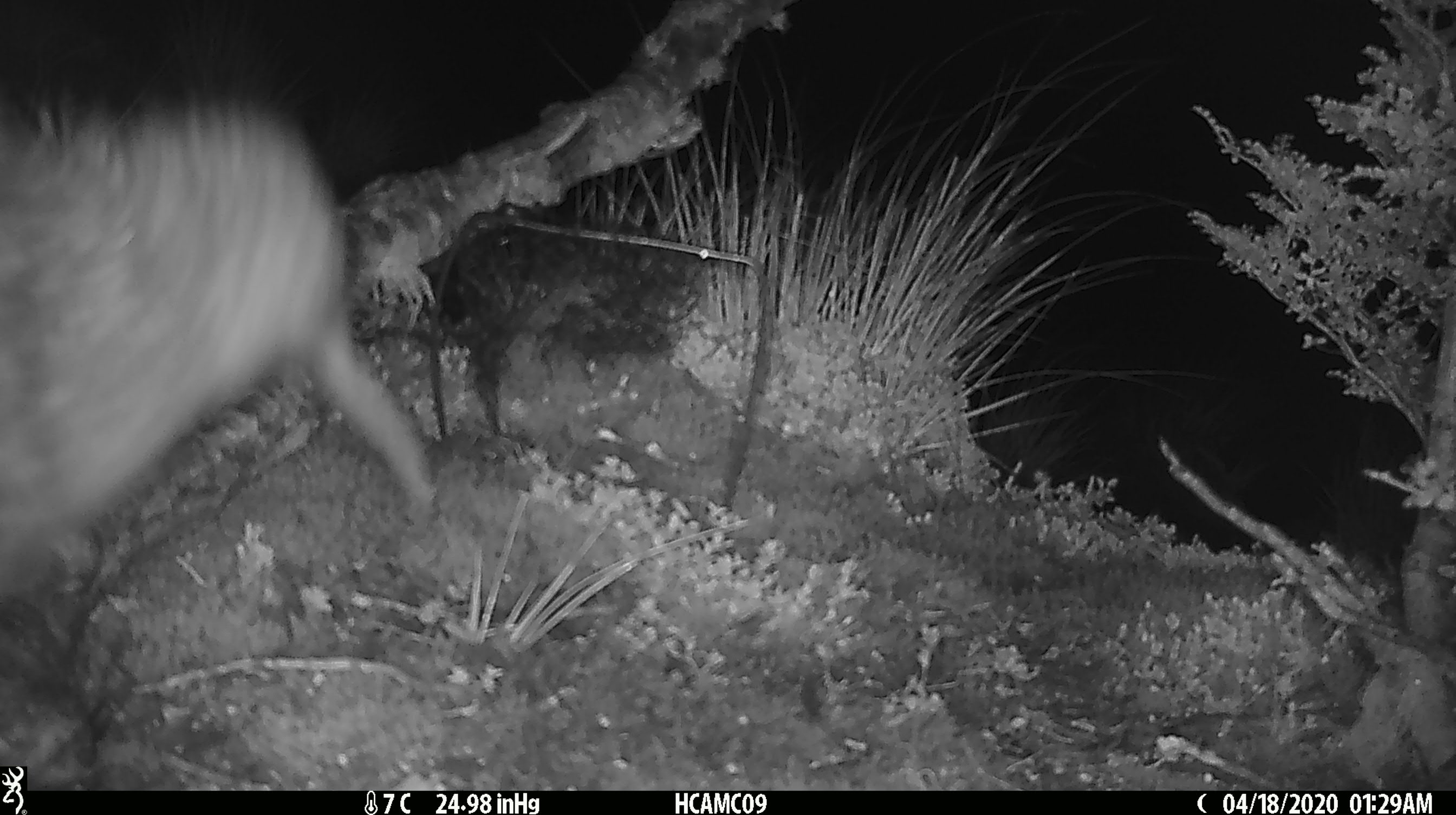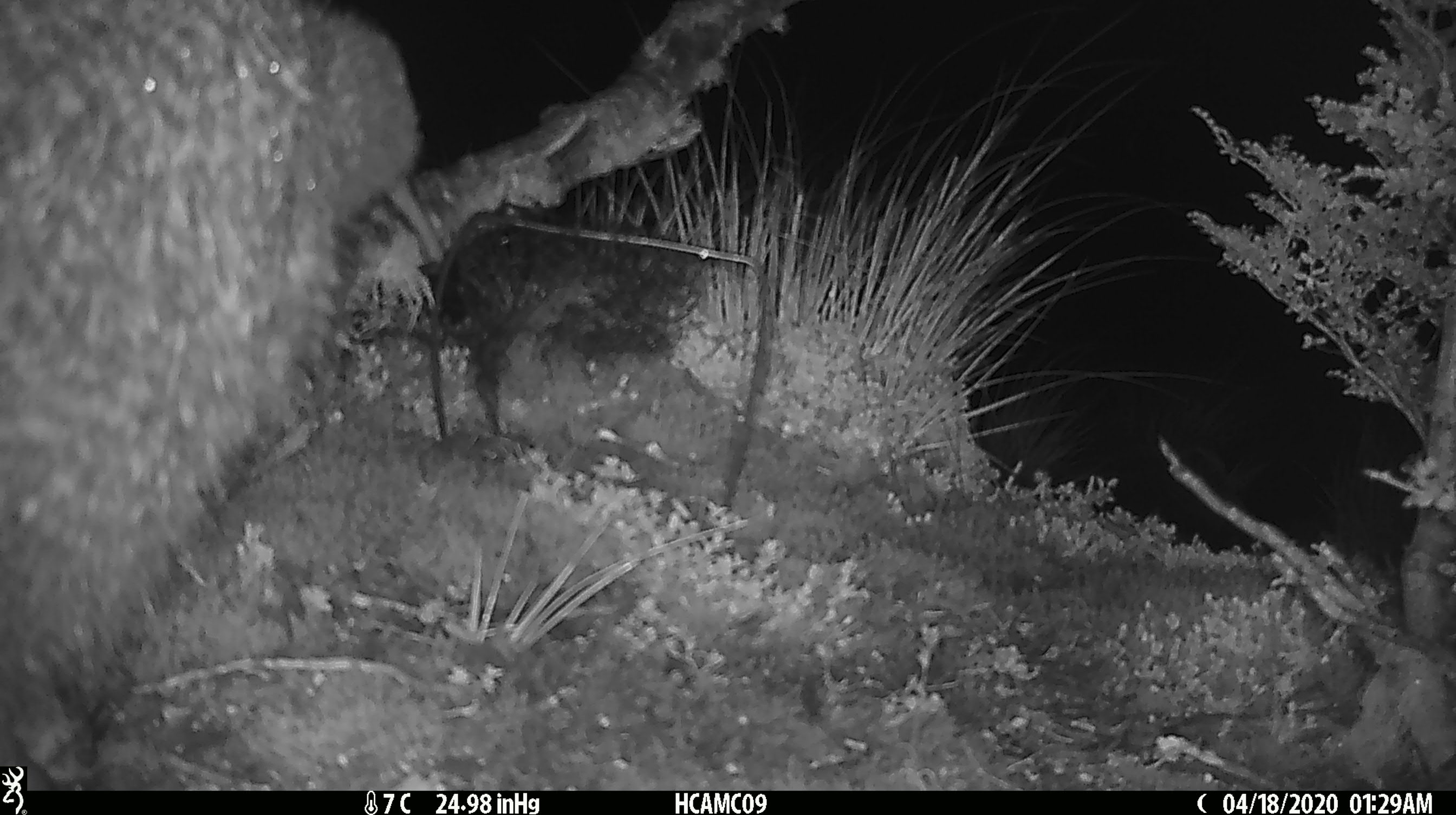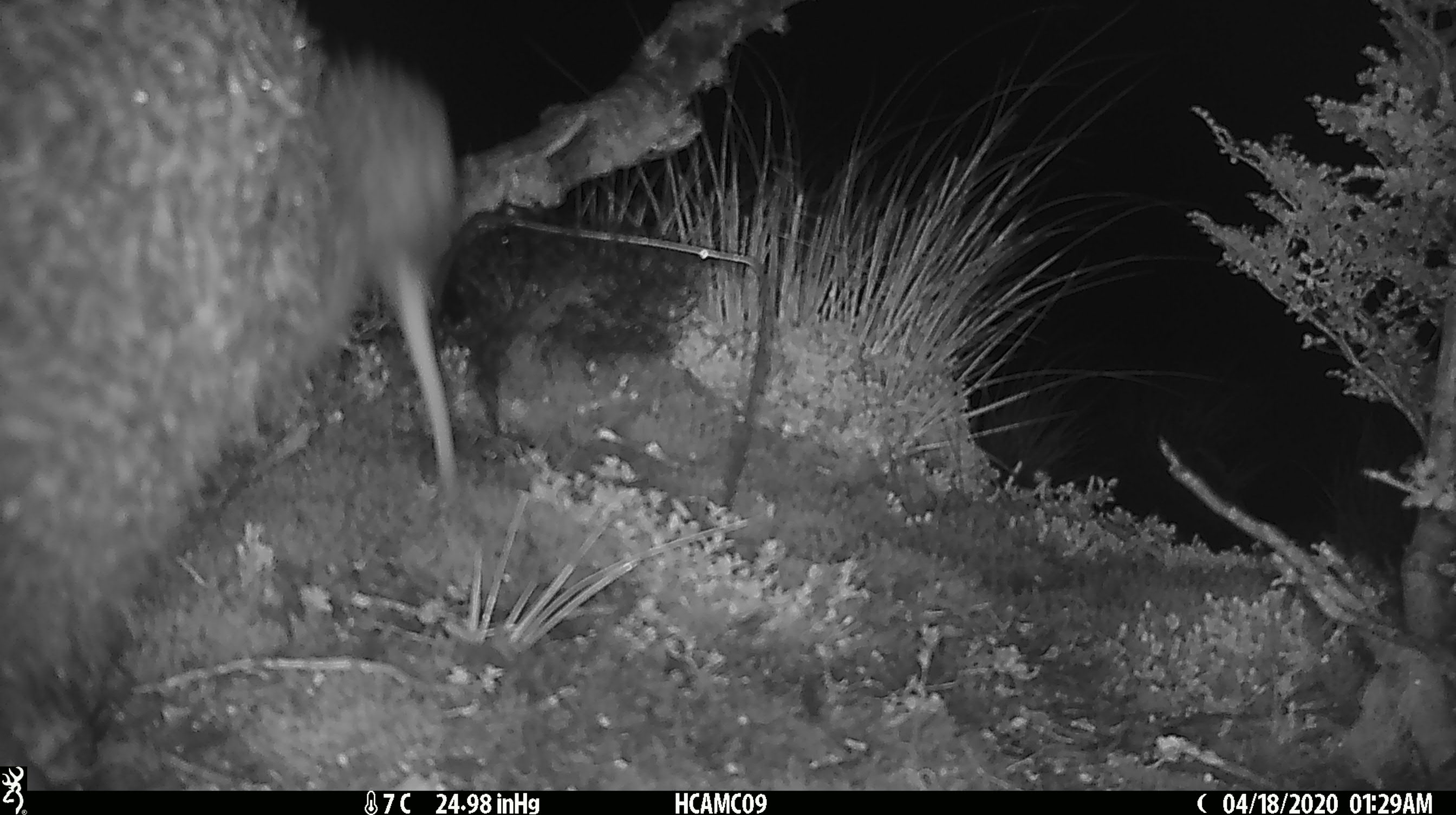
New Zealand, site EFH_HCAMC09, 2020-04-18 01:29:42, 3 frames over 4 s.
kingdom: Animalia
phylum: Chordata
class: Aves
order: Apterygiformes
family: Apterygidae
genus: Apteryx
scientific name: Apteryx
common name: kiwi